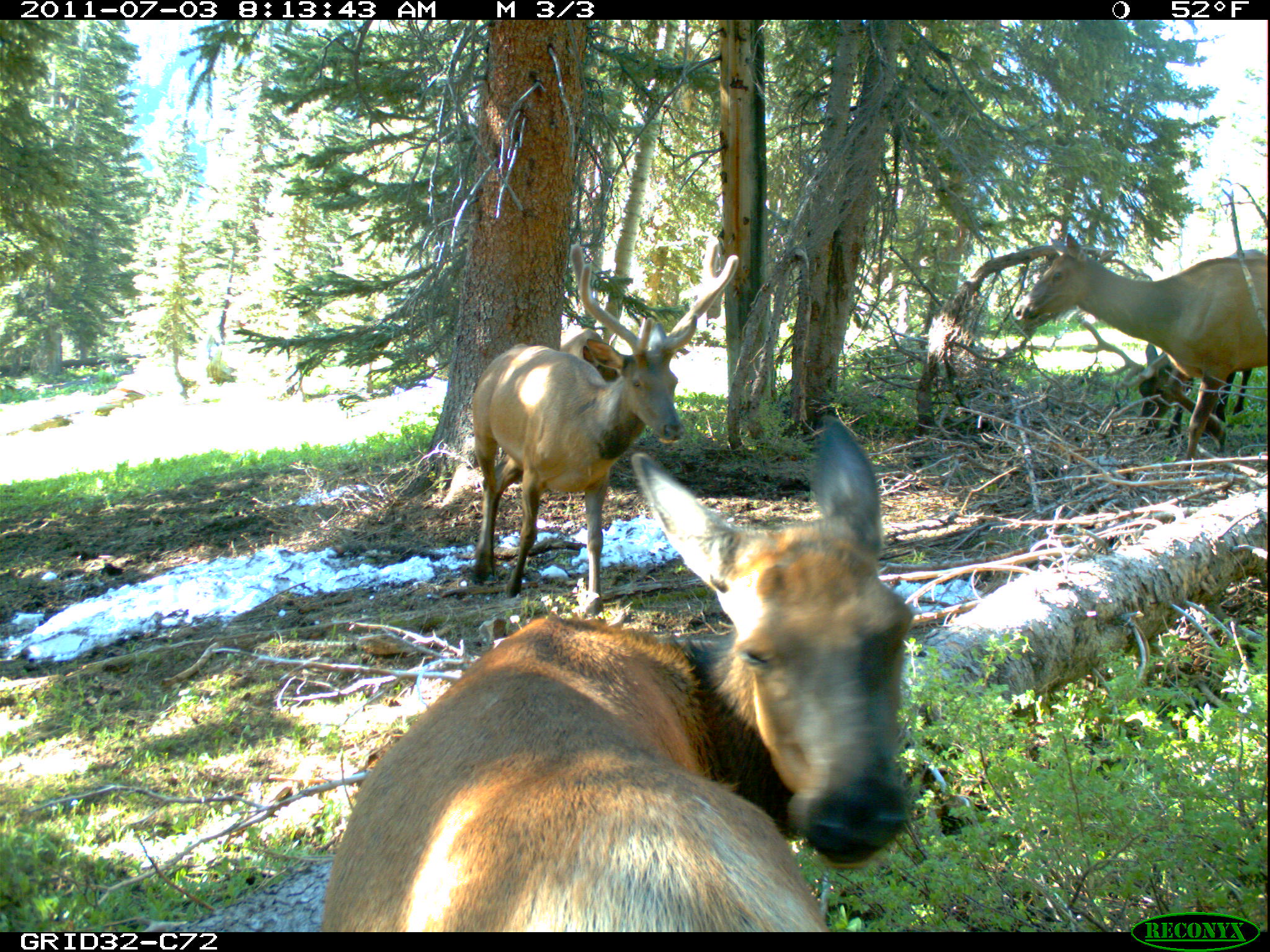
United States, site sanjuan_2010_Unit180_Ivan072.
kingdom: Animalia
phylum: Chordata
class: Mammalia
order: Artiodactyla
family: Cervidae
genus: Cervus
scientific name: Cervus elaphus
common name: red deer